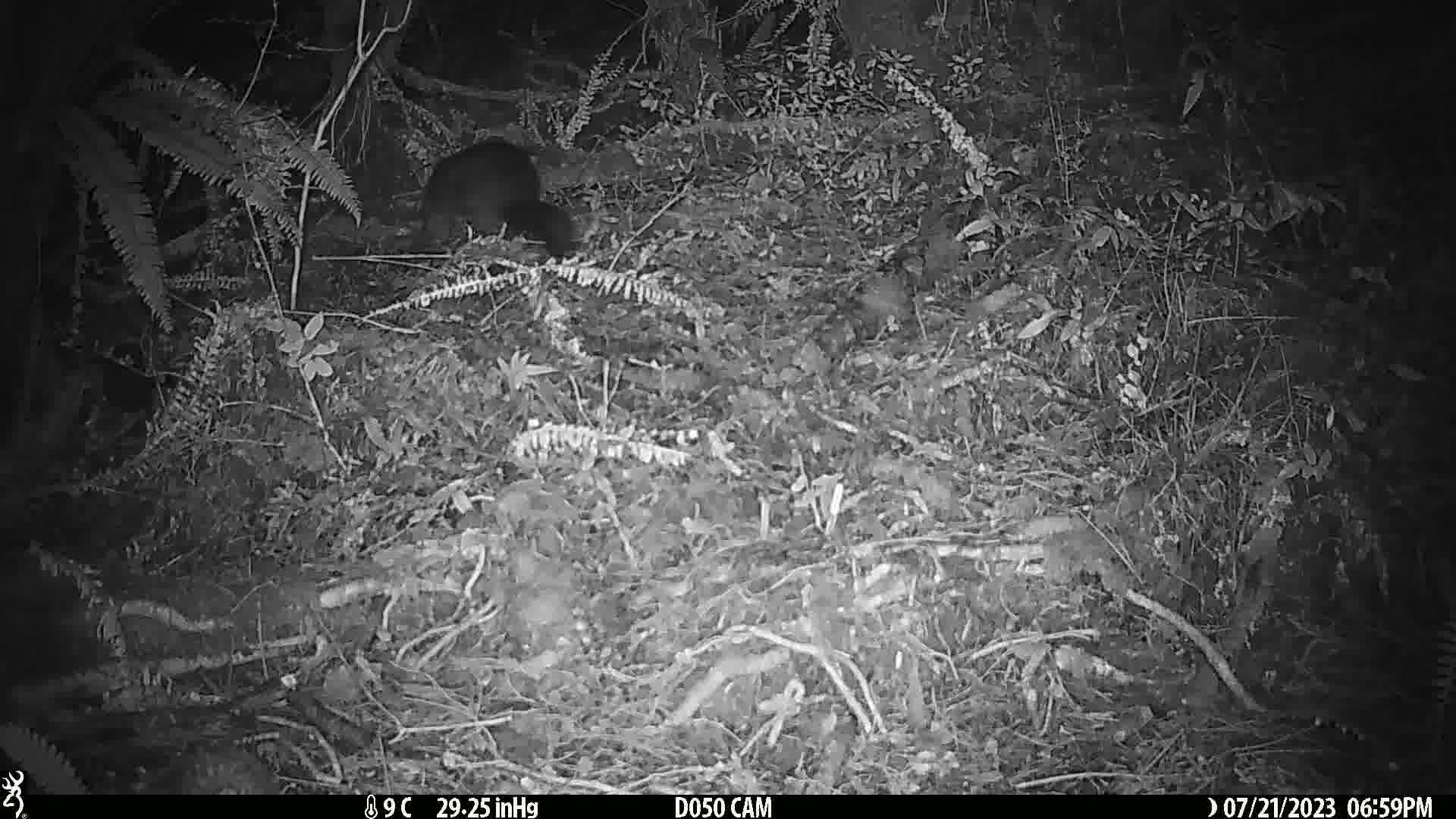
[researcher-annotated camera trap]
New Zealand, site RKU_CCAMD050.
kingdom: Animalia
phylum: Chordata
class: Mammalia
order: Diprotodontia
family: Phalangeridae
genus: Trichosurus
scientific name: Trichosurus vulpecula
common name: common brushtail possum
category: possum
Possum (common brushtail possum) (Trichosurus vulpecula).